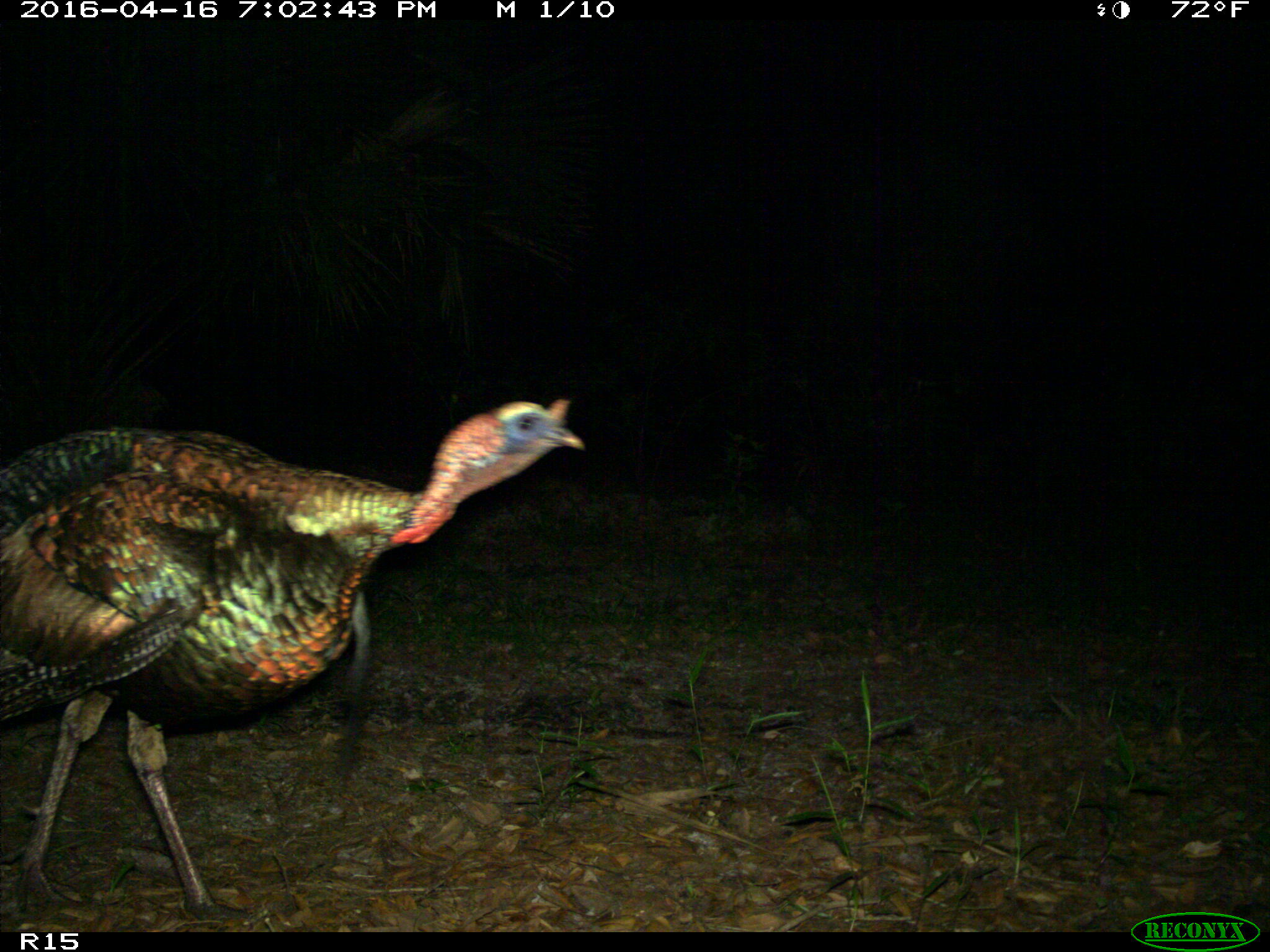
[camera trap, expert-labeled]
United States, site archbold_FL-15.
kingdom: Animalia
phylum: Chordata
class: Aves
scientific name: Aves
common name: birds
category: unidentified bird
Unidentified bird (birds) (Aves).